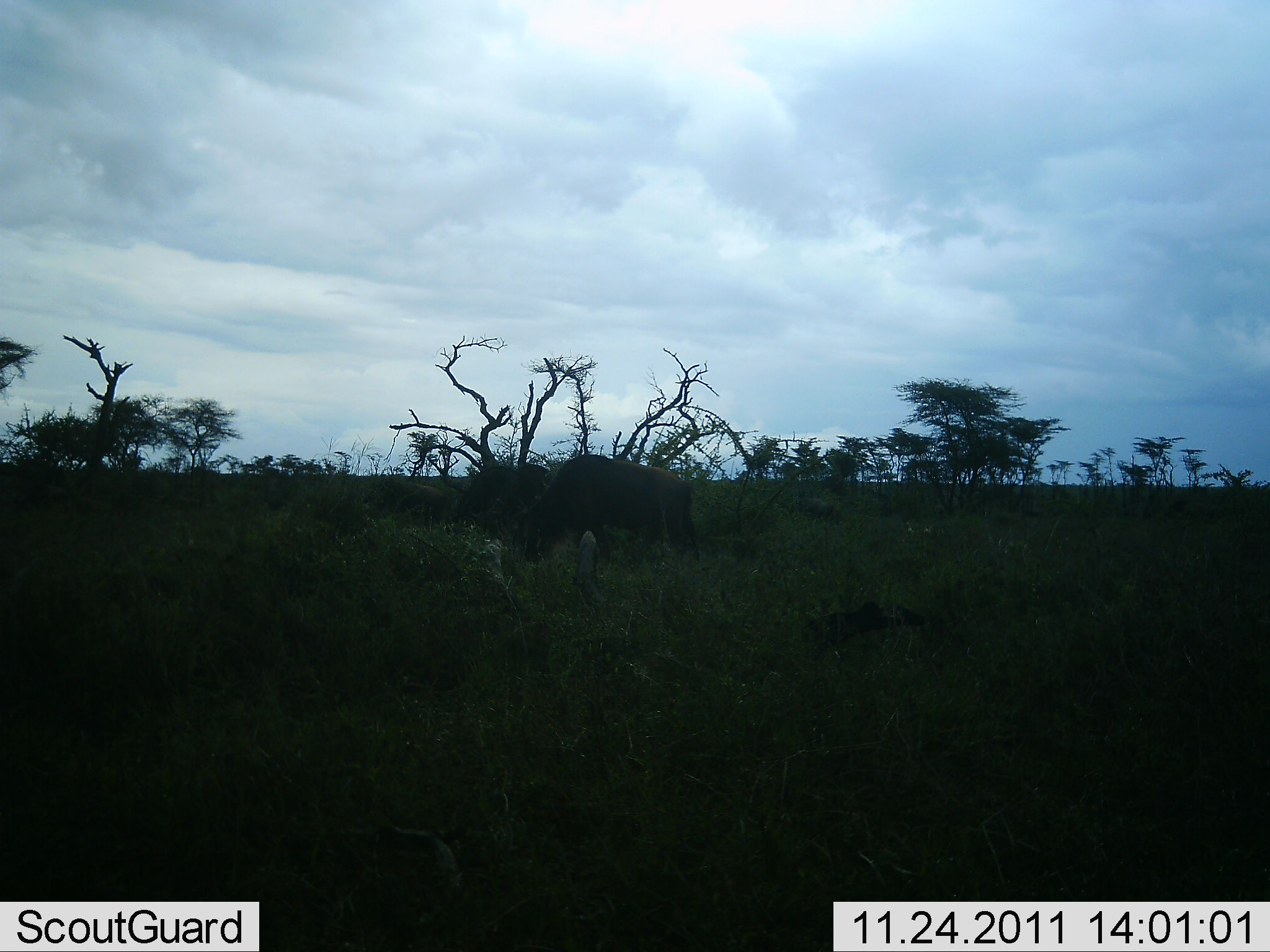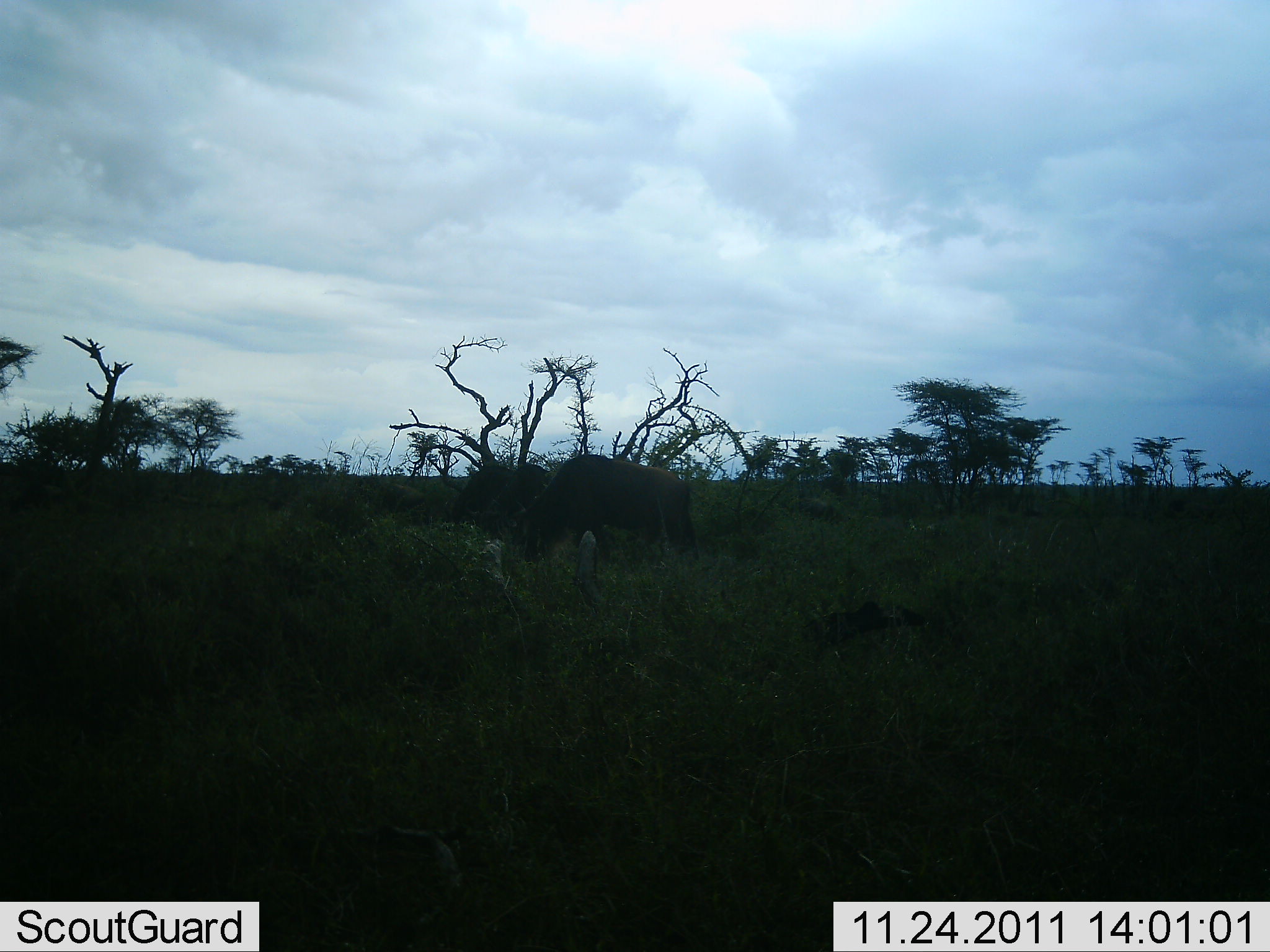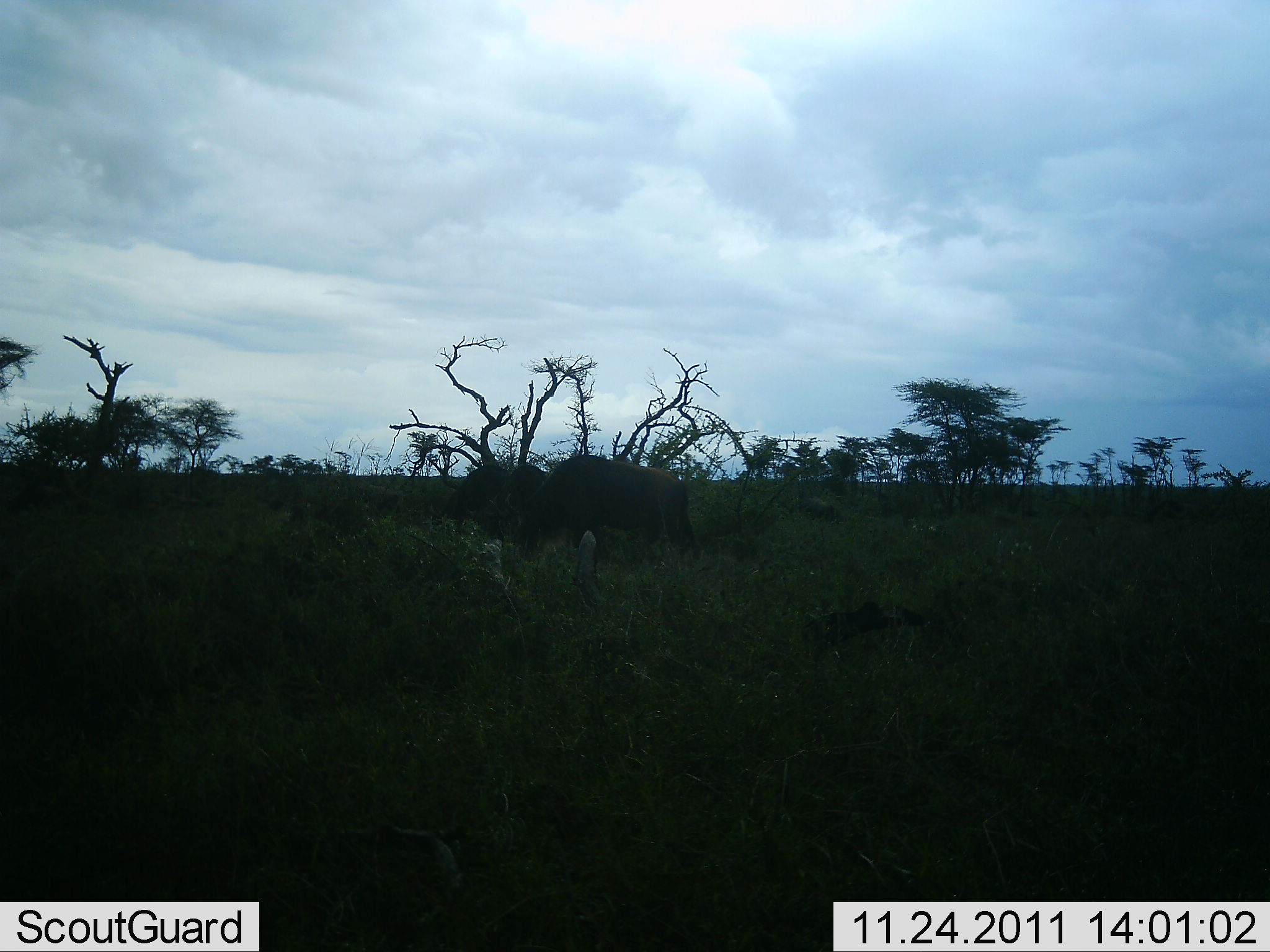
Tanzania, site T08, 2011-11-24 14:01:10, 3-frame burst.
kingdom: Animalia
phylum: Chordata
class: Mammalia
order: Artiodactyla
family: Bovidae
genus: Connochaetes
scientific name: Connochaetes taurinus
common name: blue wildebeest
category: wildebeest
Wildebeest (blue wildebeest) (Connochaetes taurinus), count 3. Behavior (volunteer vote fractions): standing 27%, resting 0%, moving 27%, interacting 0%. Young present (vote fraction): 0%. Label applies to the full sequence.